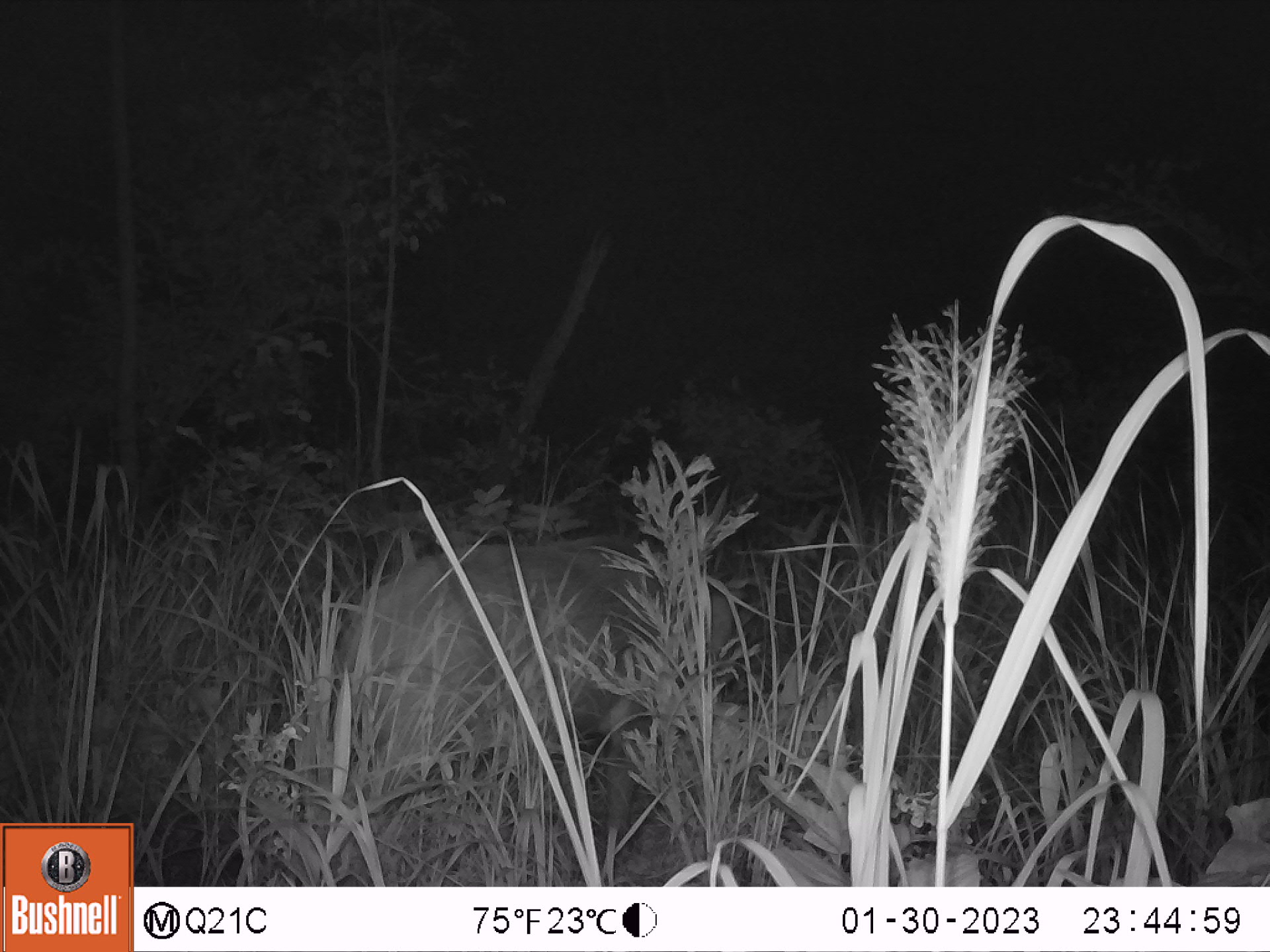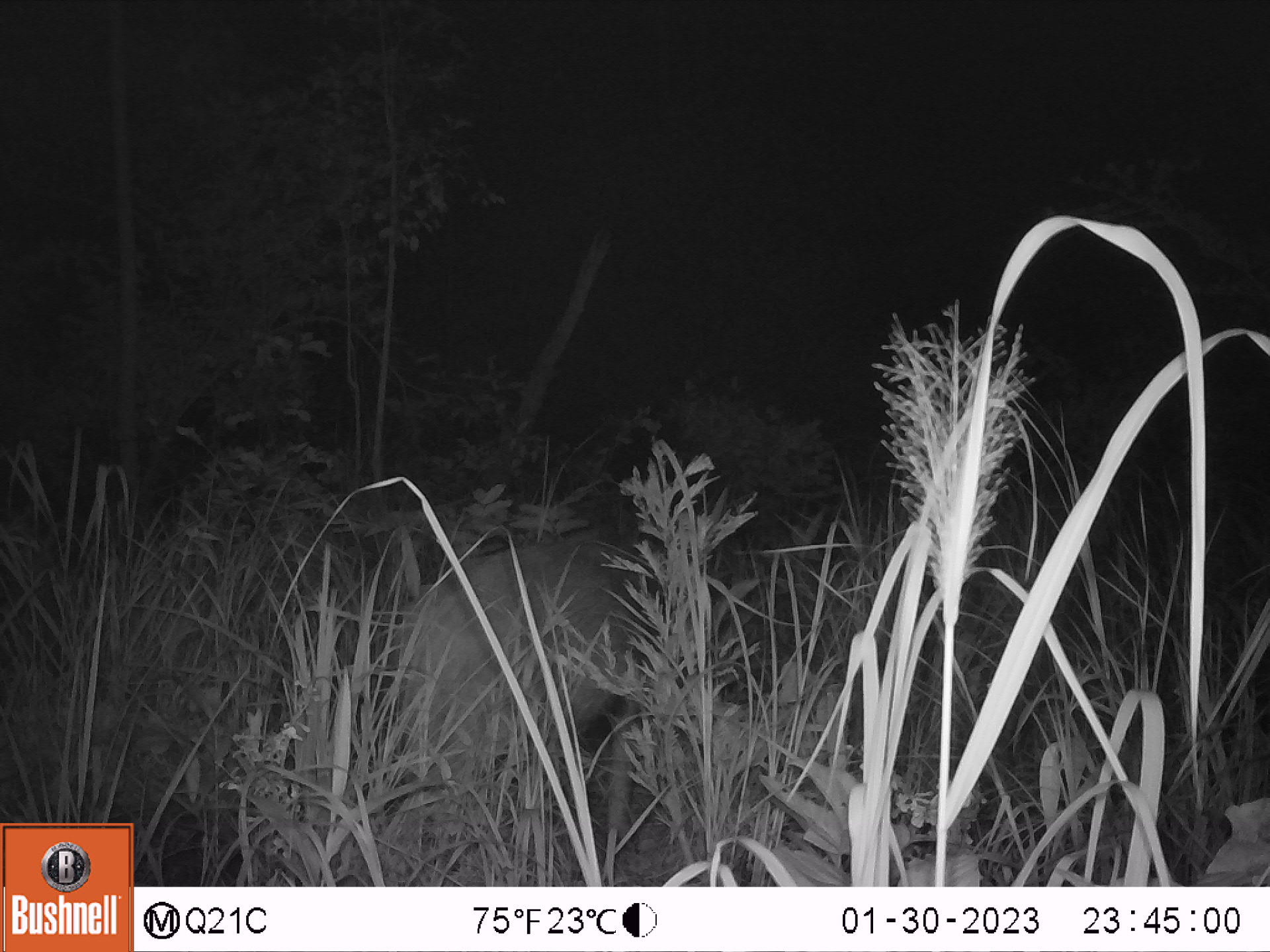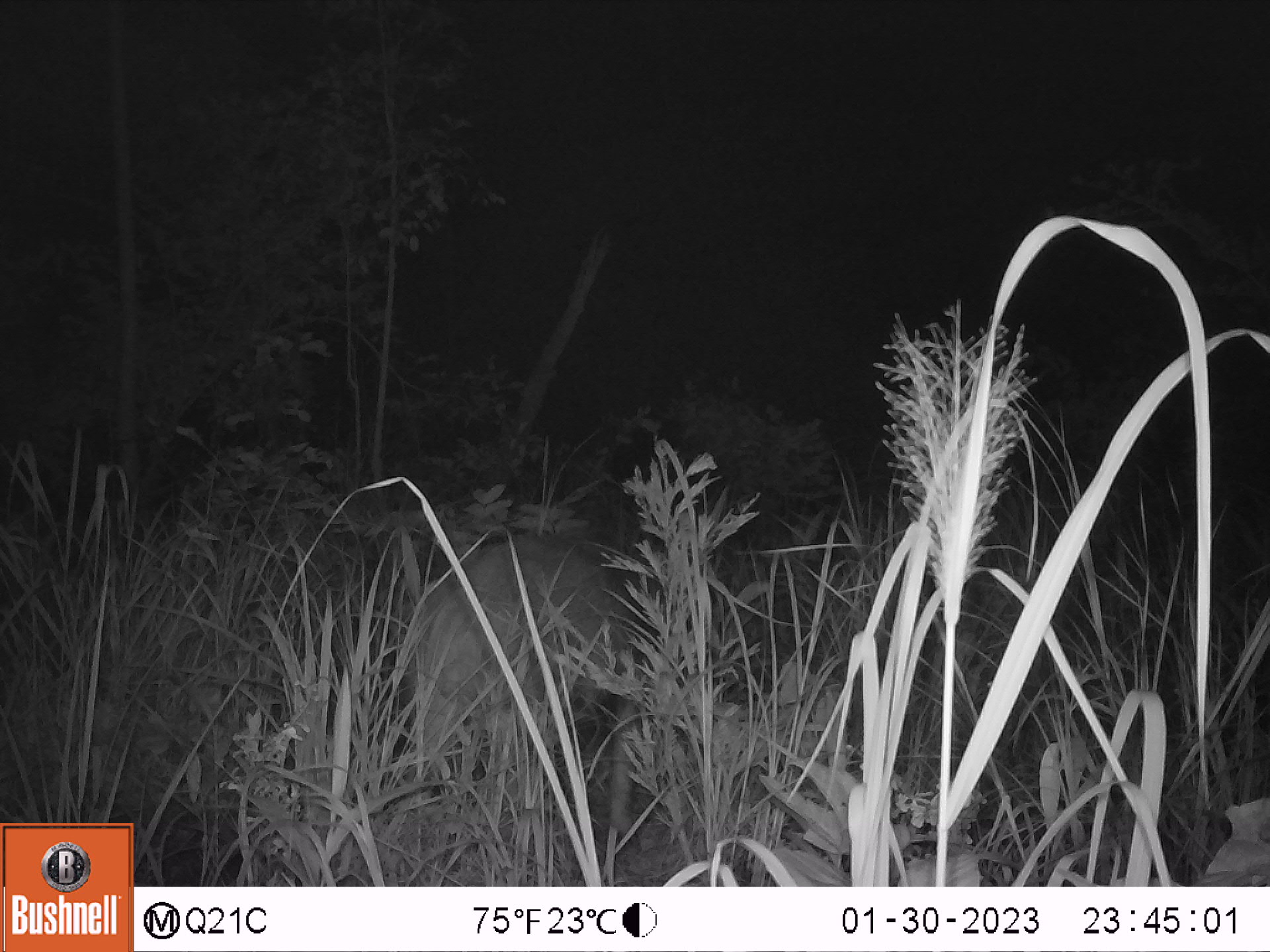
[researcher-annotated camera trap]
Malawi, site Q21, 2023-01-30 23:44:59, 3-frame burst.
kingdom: Animalia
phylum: Chordata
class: Mammalia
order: Artiodactyla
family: Suidae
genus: Potamochoerus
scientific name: Potamochoerus larvatus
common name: bushpig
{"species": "bushpig (Potamochoerus larvatus)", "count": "1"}